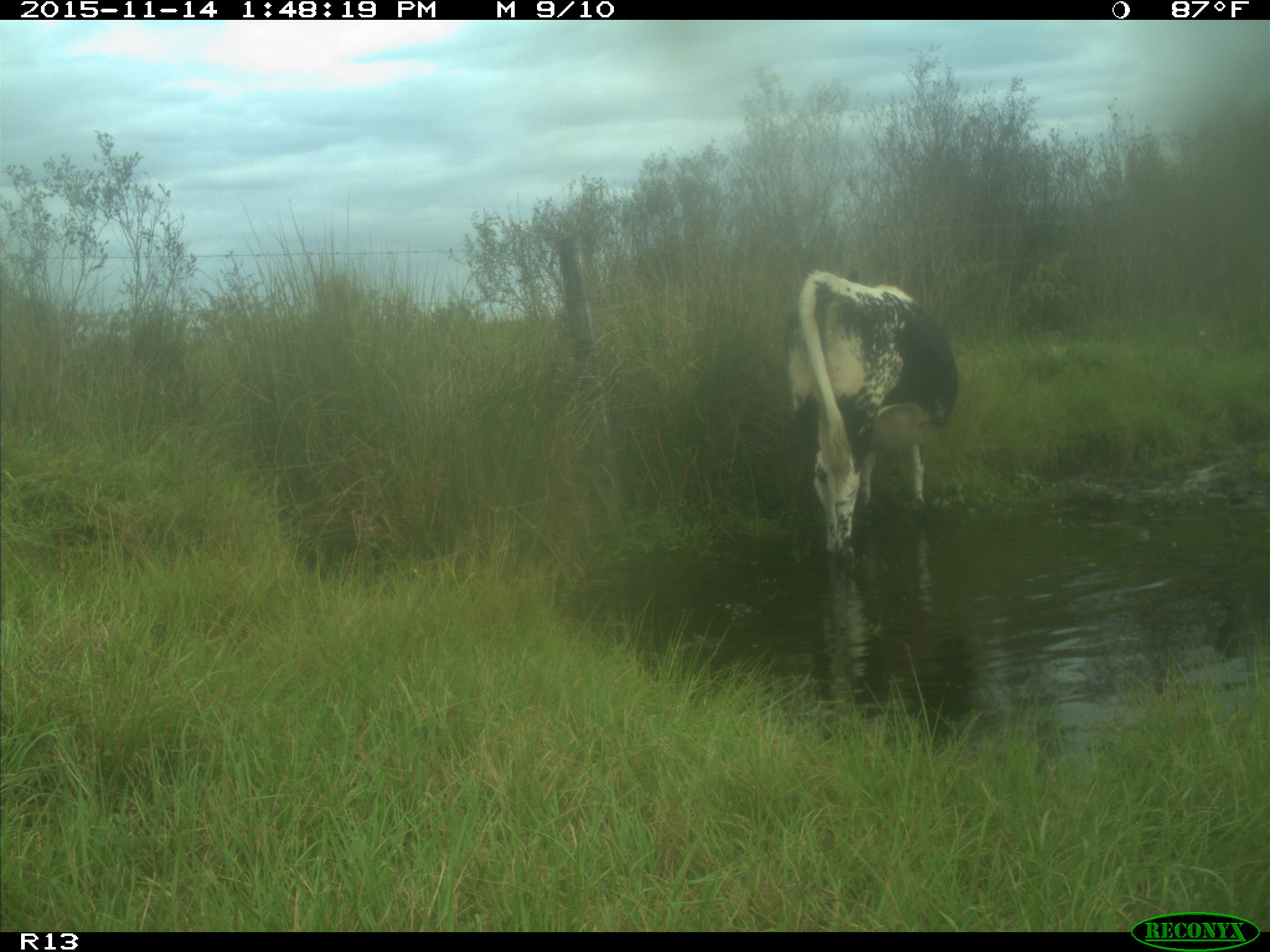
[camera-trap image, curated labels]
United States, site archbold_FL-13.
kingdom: Animalia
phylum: Chordata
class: Mammalia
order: Artiodactyla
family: Bovidae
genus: Bos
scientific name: Bos taurus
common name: domestic cow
Bos taurus (domestic cow).